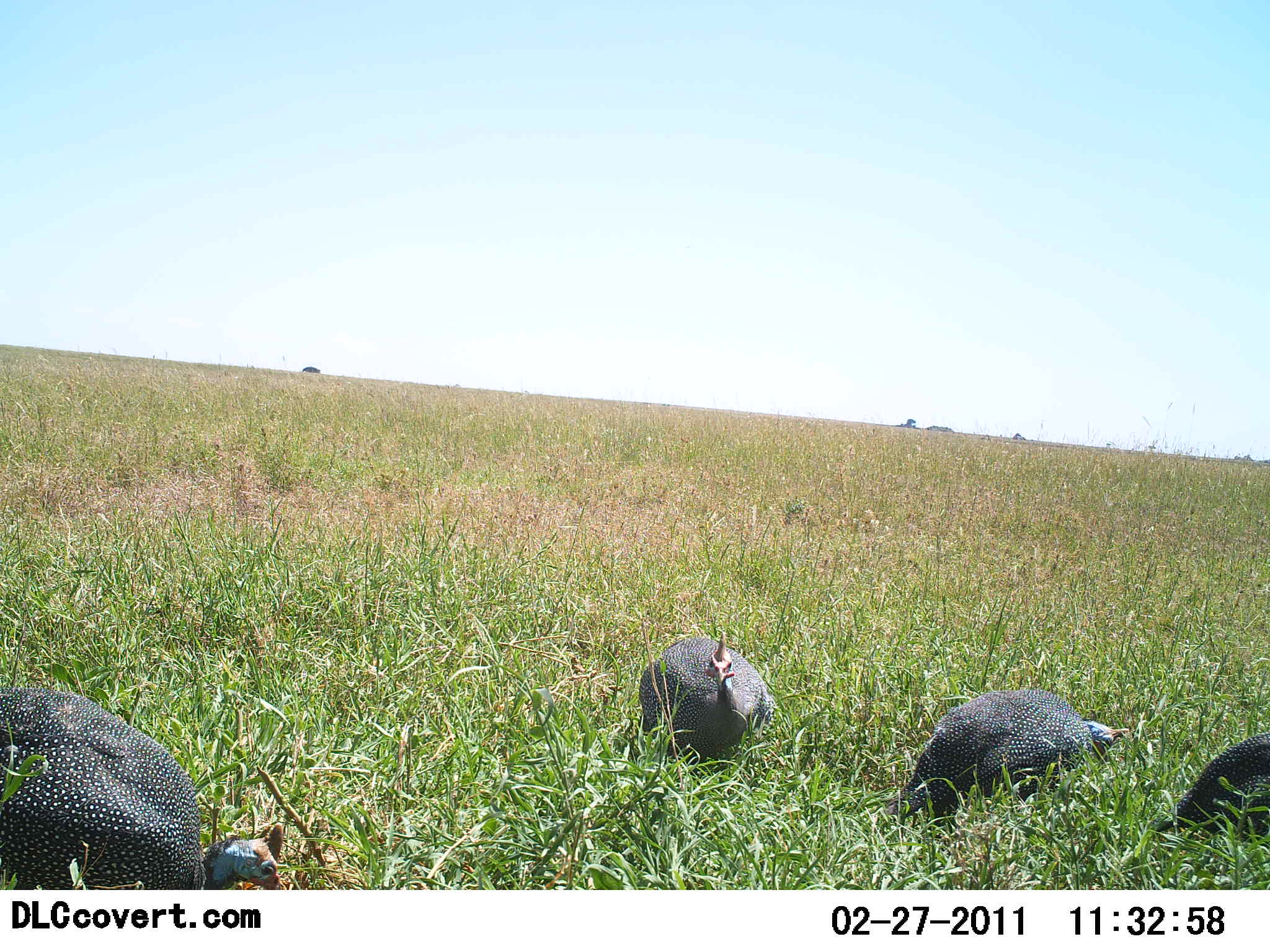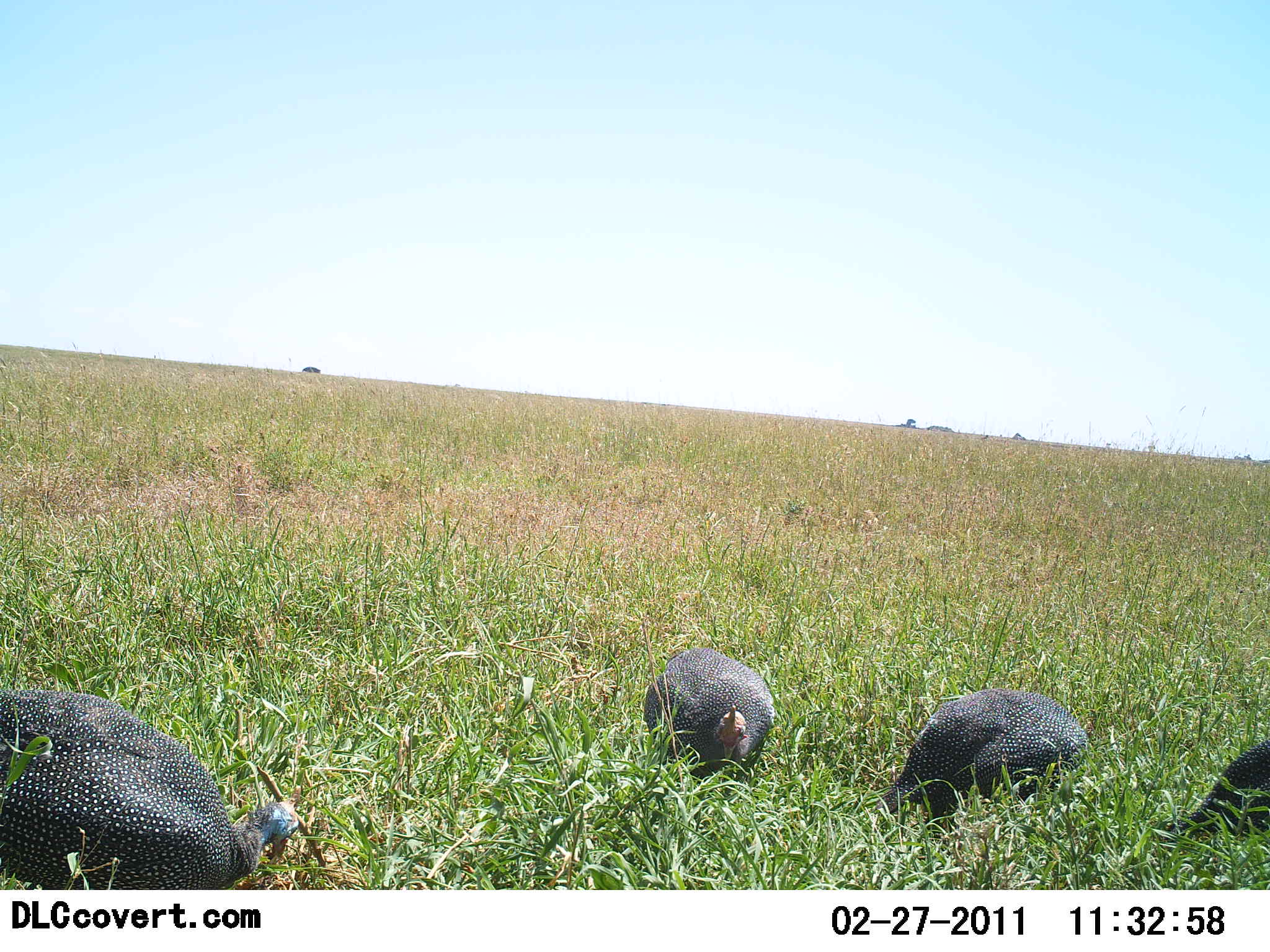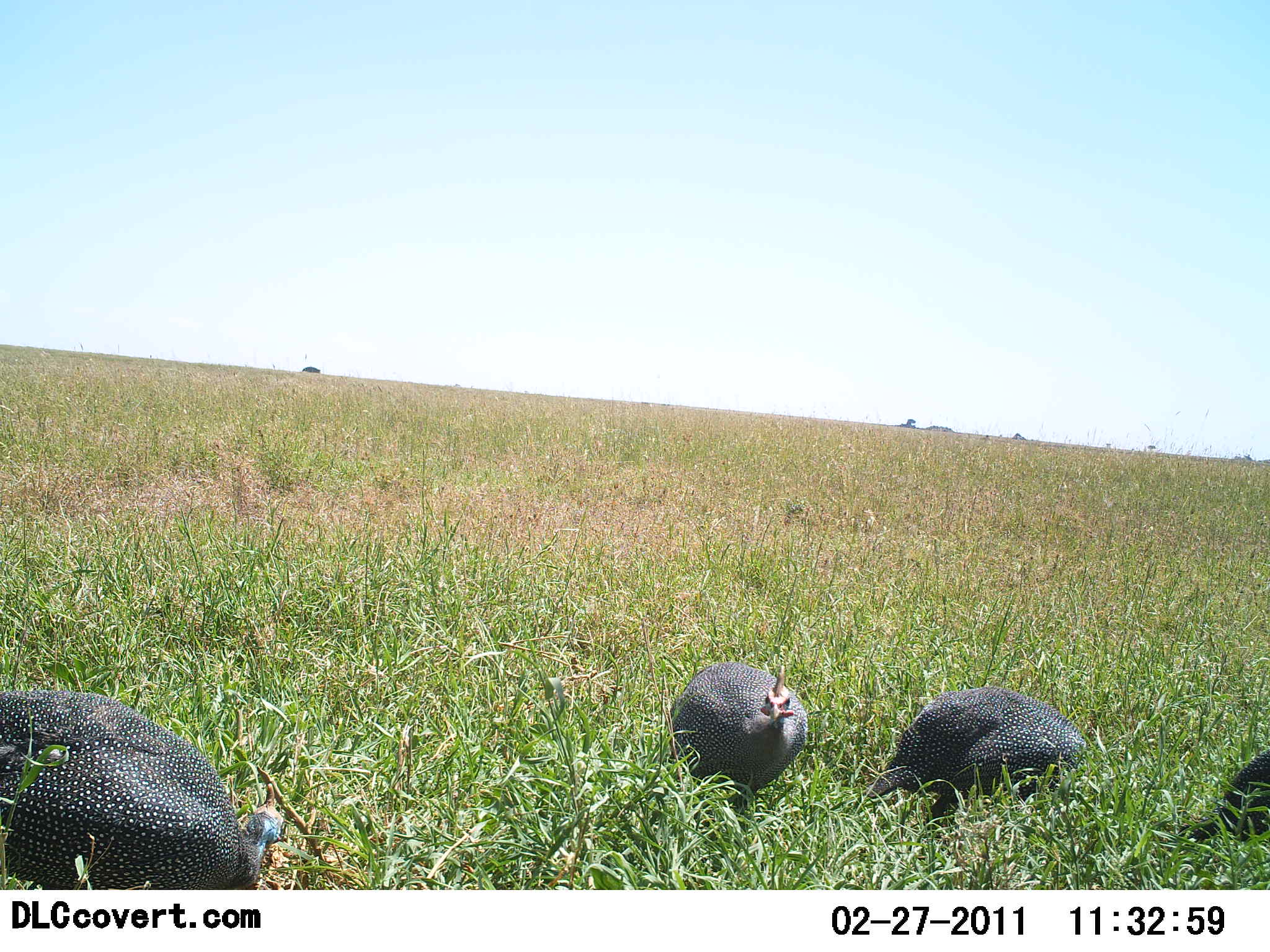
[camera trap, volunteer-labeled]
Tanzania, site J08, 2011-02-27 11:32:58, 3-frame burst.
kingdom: Animalia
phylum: Chordata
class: Aves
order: Galliformes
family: Numididae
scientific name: Numididae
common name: guinea fowl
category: guineafowl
Guineafowl (guinea fowl) (Numididae), count 4. Behavior (volunteer vote fractions): standing 45%, resting 0%, moving 27%, interacting 0%. Young present (vote fraction): 0%. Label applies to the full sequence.